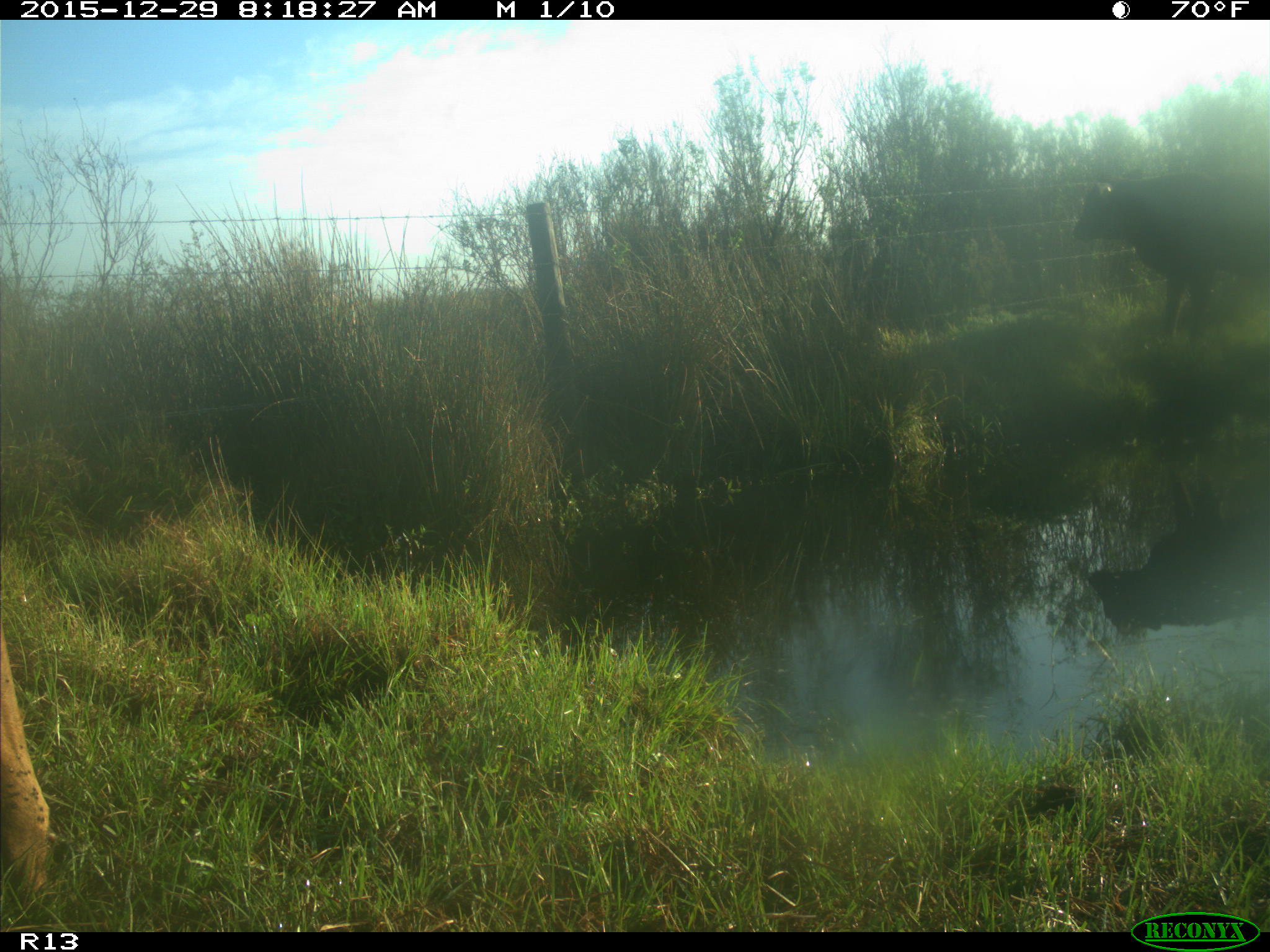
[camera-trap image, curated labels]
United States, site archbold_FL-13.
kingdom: Animalia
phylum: Chordata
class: Mammalia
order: Artiodactyla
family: Bovidae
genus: Bos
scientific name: Bos taurus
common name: domestic cow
Bos taurus (domestic cow).